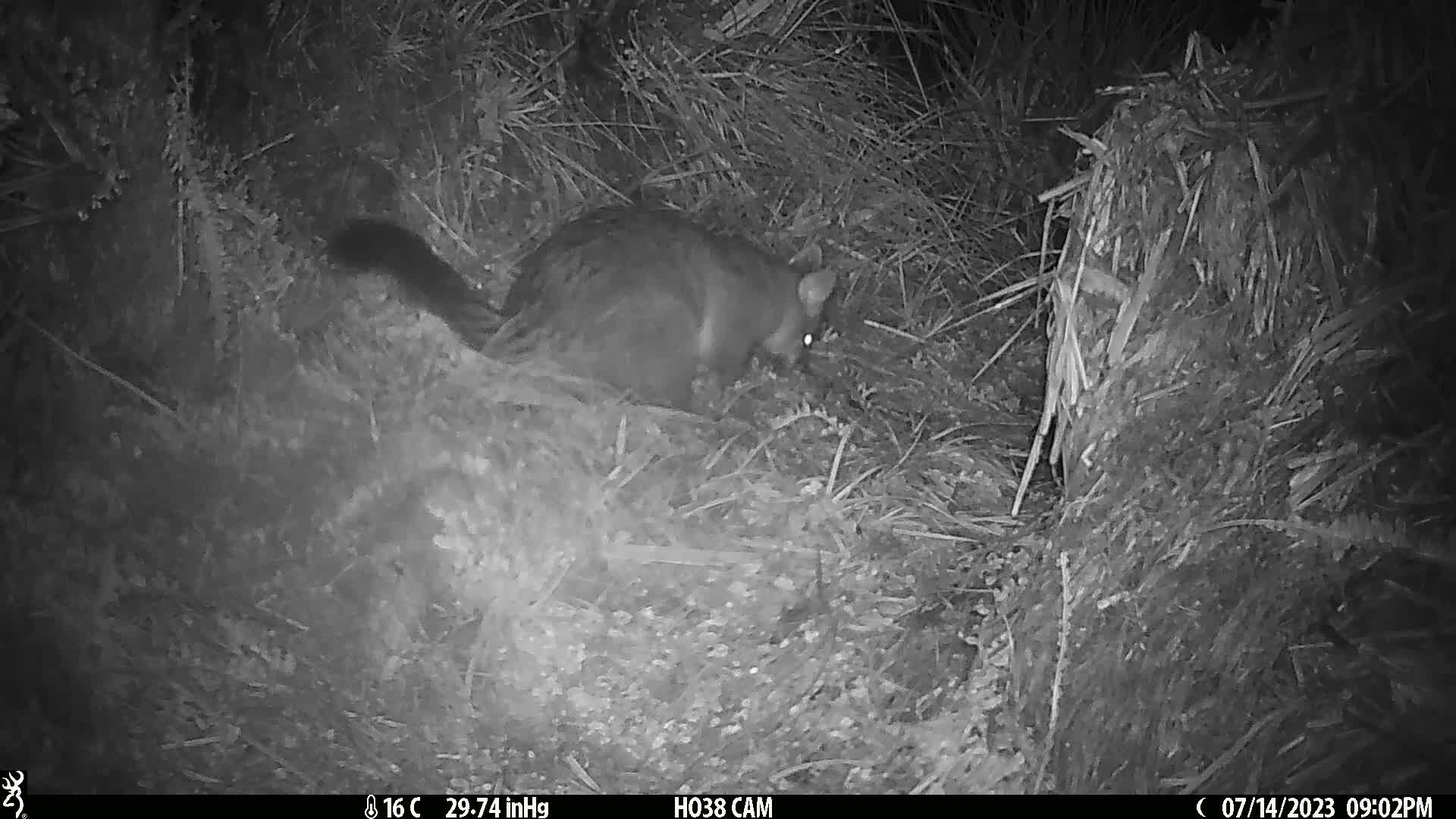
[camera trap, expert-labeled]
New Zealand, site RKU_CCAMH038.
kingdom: Animalia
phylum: Chordata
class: Mammalia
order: Diprotodontia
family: Phalangeridae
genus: Trichosurus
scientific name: Trichosurus vulpecula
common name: common brushtail possum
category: possum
Possum (common brushtail possum) (Trichosurus vulpecula).